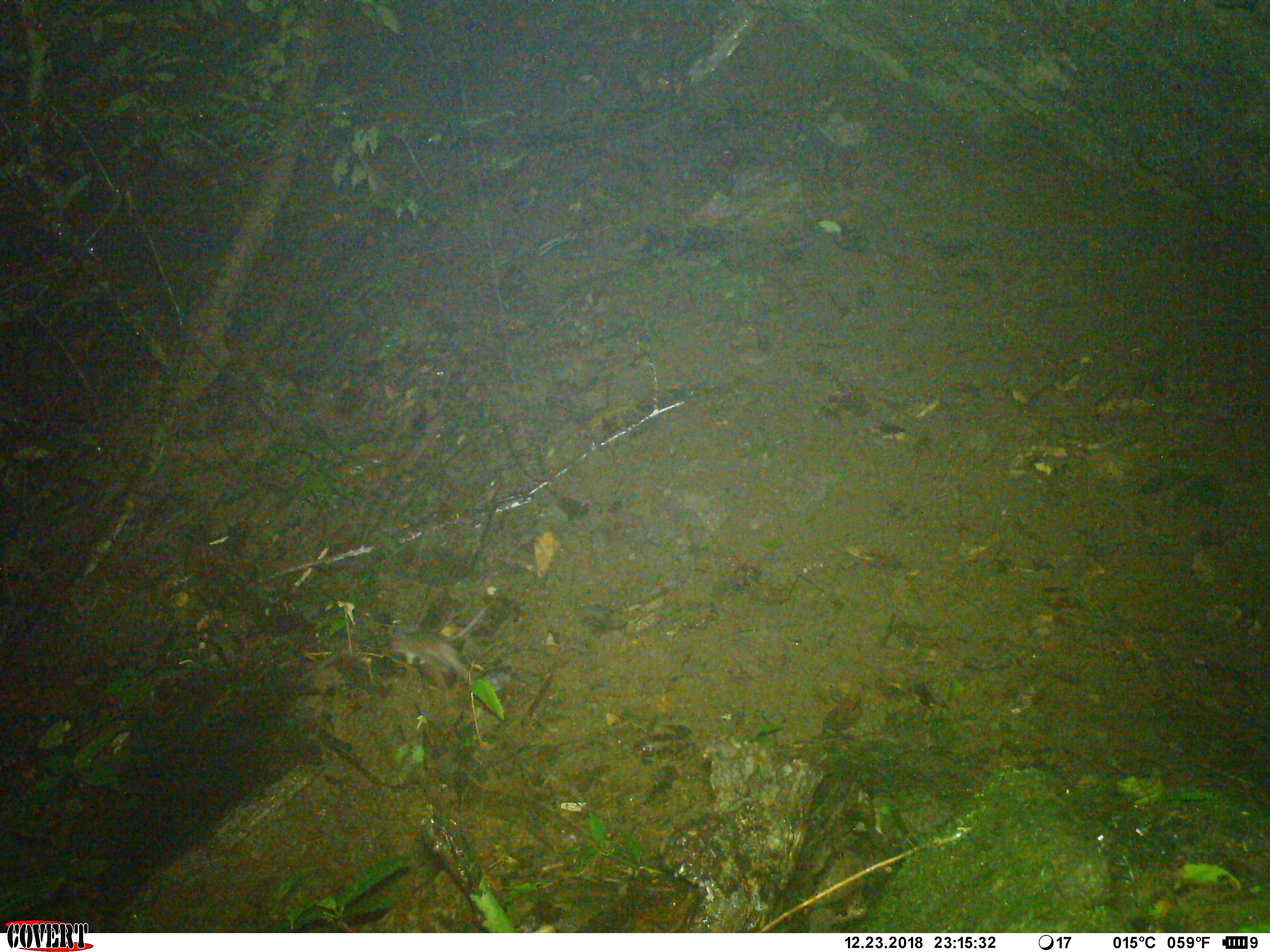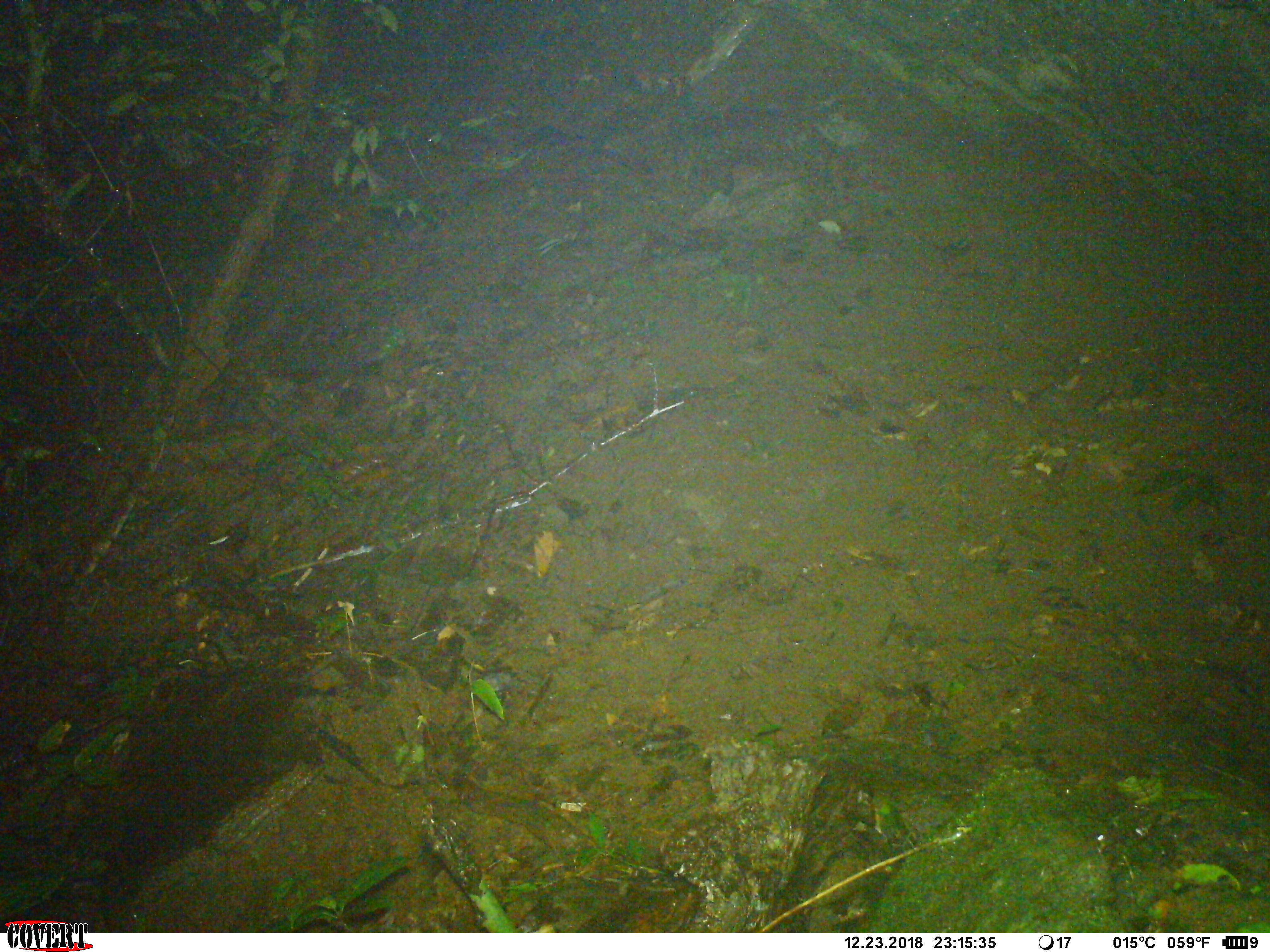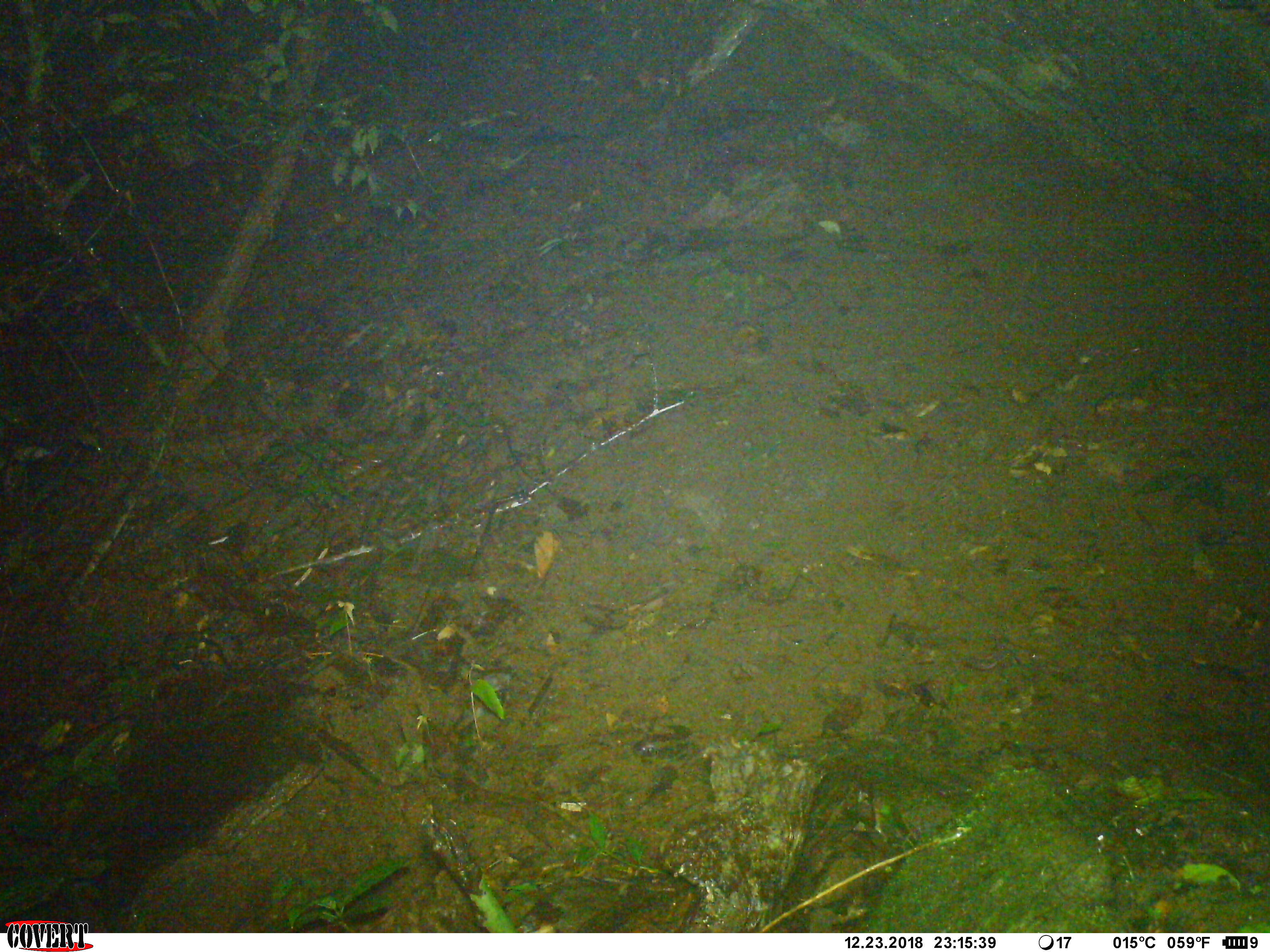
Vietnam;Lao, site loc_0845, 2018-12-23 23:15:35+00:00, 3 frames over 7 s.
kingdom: Animalia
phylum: Chordata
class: Mammalia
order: Rodentia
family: Muridae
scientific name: Muridae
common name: old-world mice and rats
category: unidentified murid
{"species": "unidentified murid (old-world mice and rats) (Muridae)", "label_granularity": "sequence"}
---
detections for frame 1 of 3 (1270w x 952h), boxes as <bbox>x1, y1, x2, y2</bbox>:
unidentified murid: <bbox>386, 620, 476, 686</bbox>